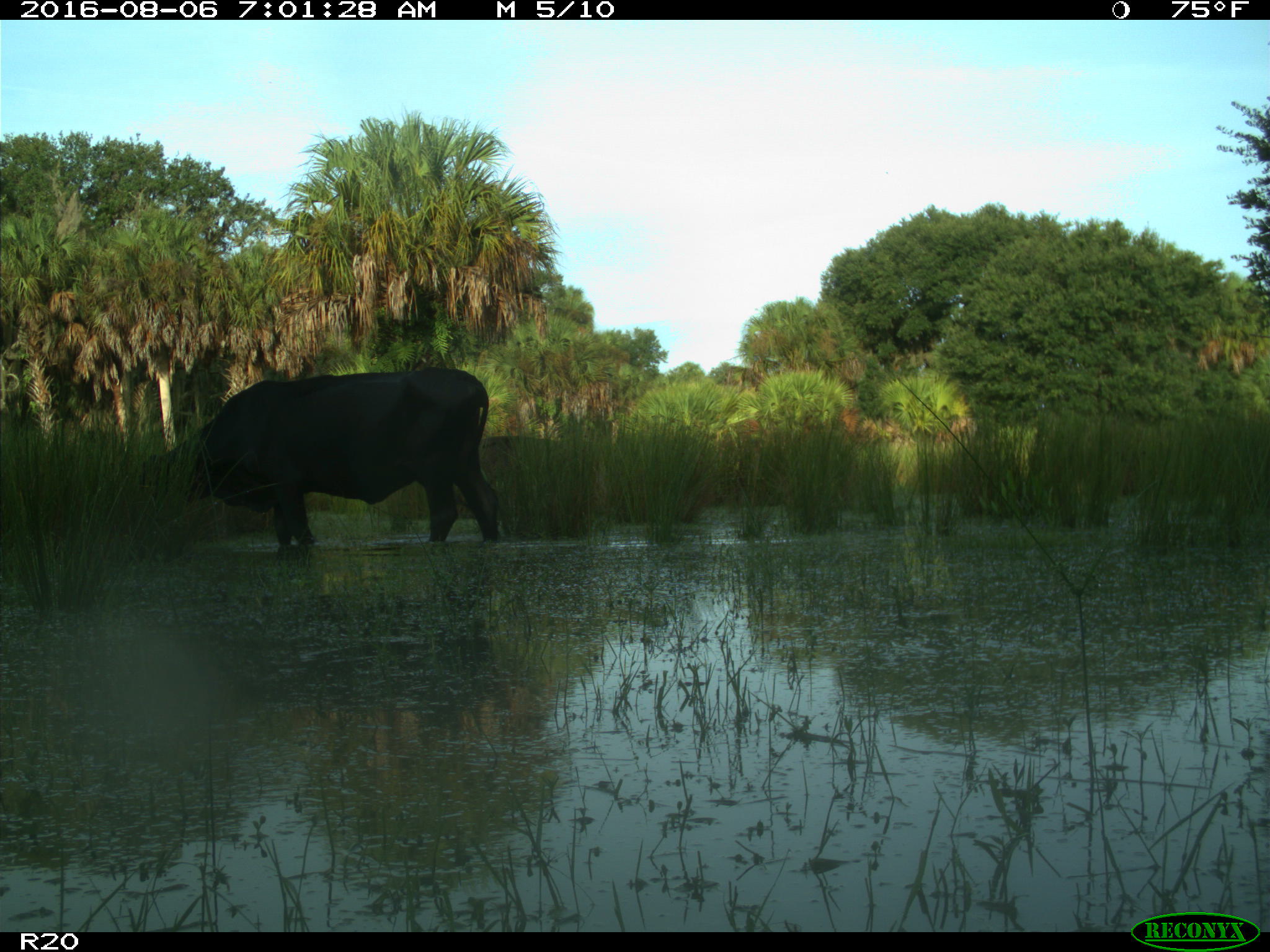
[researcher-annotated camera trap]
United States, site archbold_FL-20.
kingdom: Animalia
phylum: Chordata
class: Mammalia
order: Artiodactyla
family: Bovidae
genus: Bos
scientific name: Bos taurus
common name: domestic cow